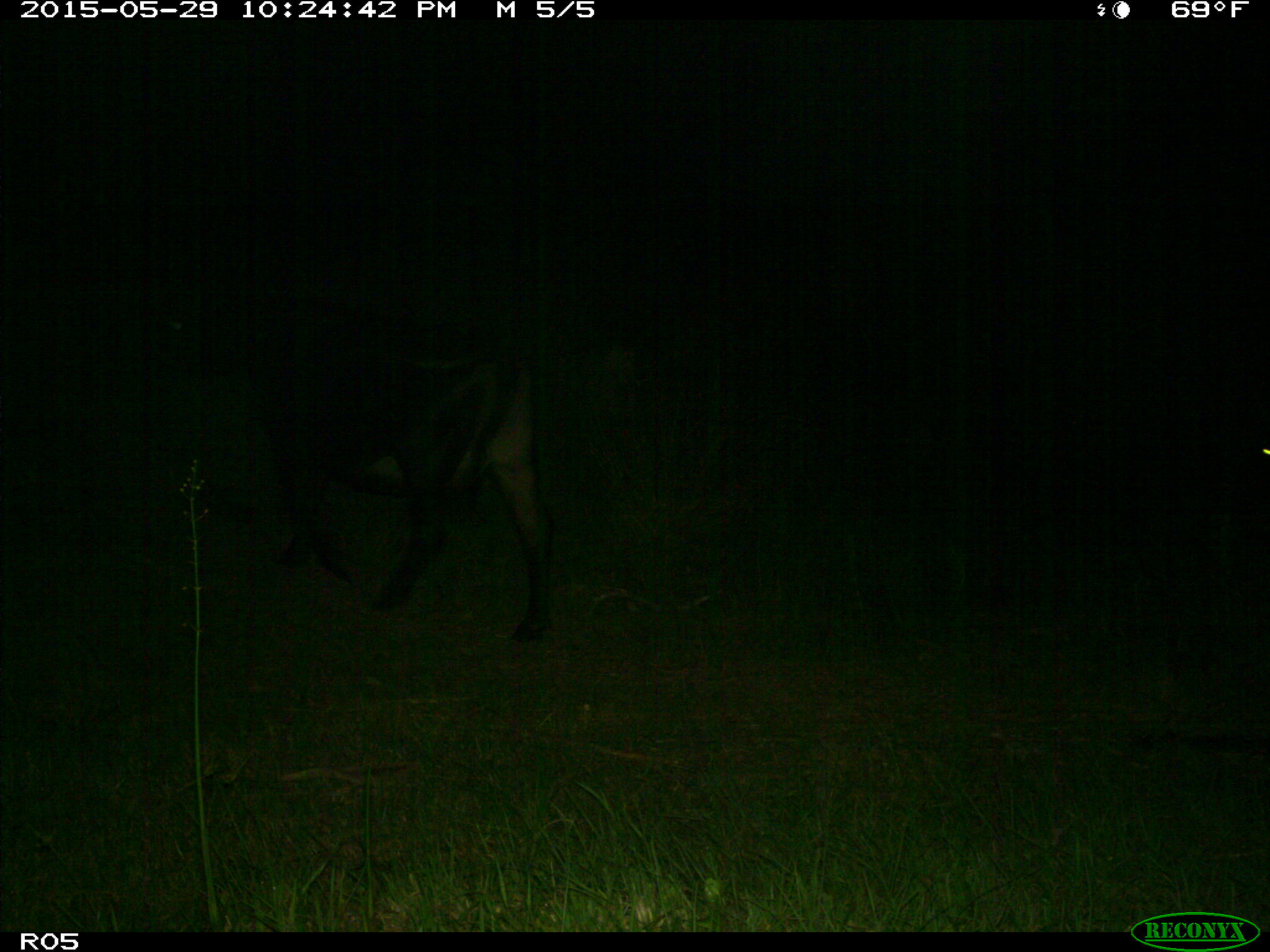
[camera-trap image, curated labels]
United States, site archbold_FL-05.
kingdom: Animalia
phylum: Chordata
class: Mammalia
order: Artiodactyla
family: Bovidae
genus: Bos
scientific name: Bos taurus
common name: domestic cow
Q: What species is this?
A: Bos taurus (domestic cow).